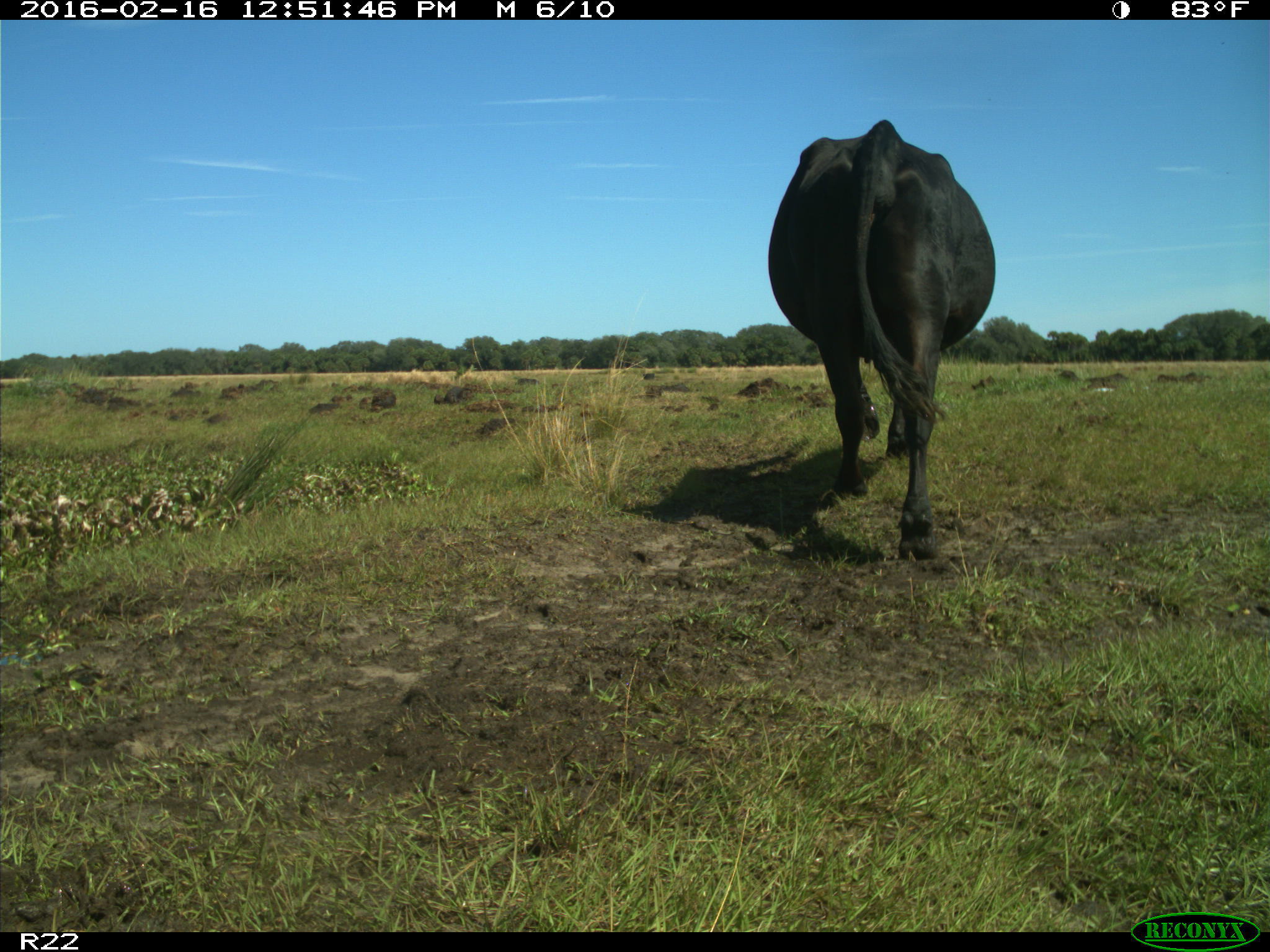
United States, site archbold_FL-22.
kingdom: Animalia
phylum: Chordata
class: Mammalia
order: Artiodactyla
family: Bovidae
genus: Bos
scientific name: Bos taurus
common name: domestic cow